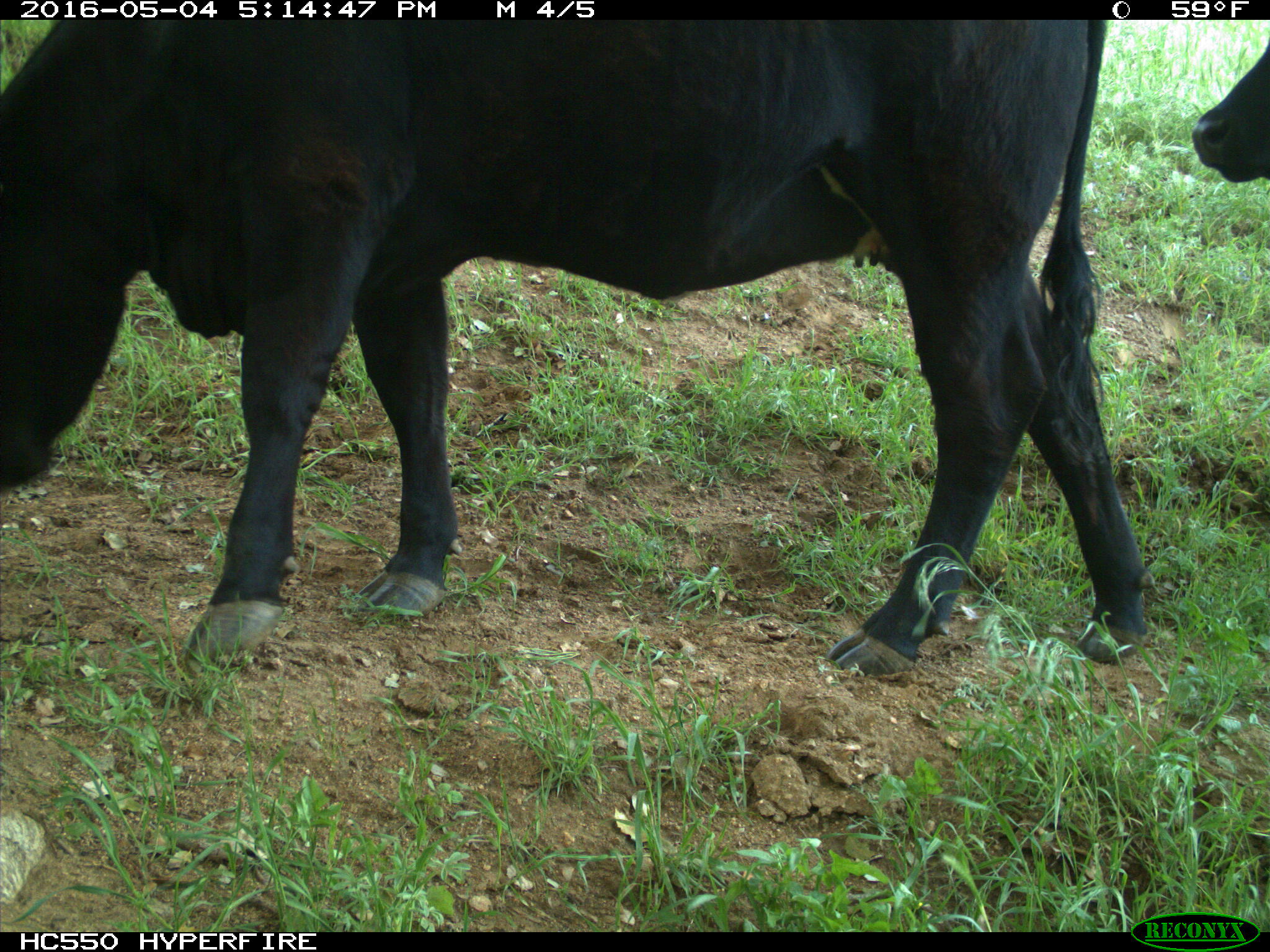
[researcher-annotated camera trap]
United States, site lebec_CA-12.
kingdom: Animalia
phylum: Chordata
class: Mammalia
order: Artiodactyla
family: Bovidae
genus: Bos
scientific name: Bos taurus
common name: domestic cow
Bos taurus (domestic cow).